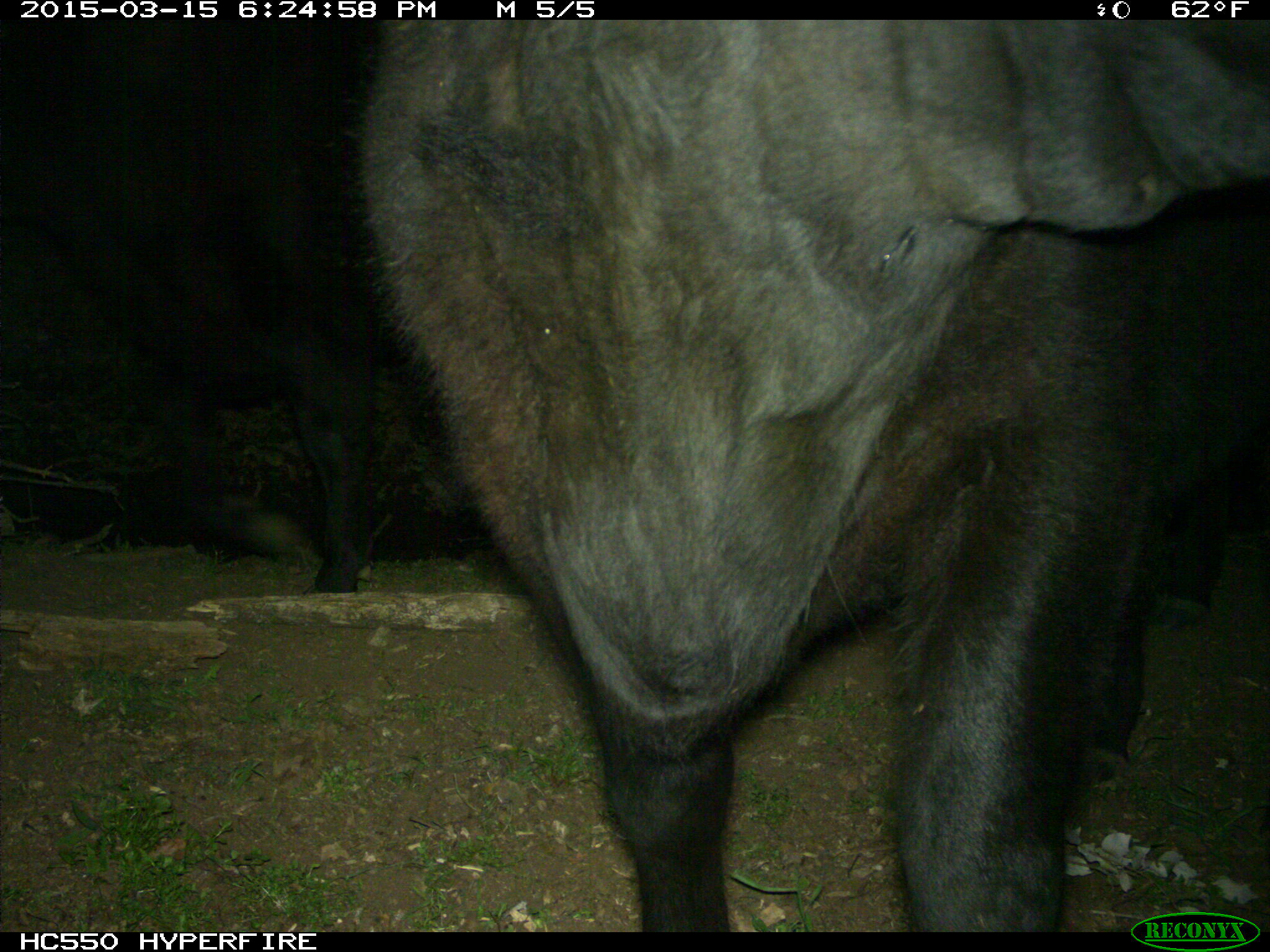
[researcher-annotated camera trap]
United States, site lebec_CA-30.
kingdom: Animalia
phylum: Chordata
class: Mammalia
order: Artiodactyla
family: Bovidae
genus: Bos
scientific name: Bos taurus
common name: domestic cow